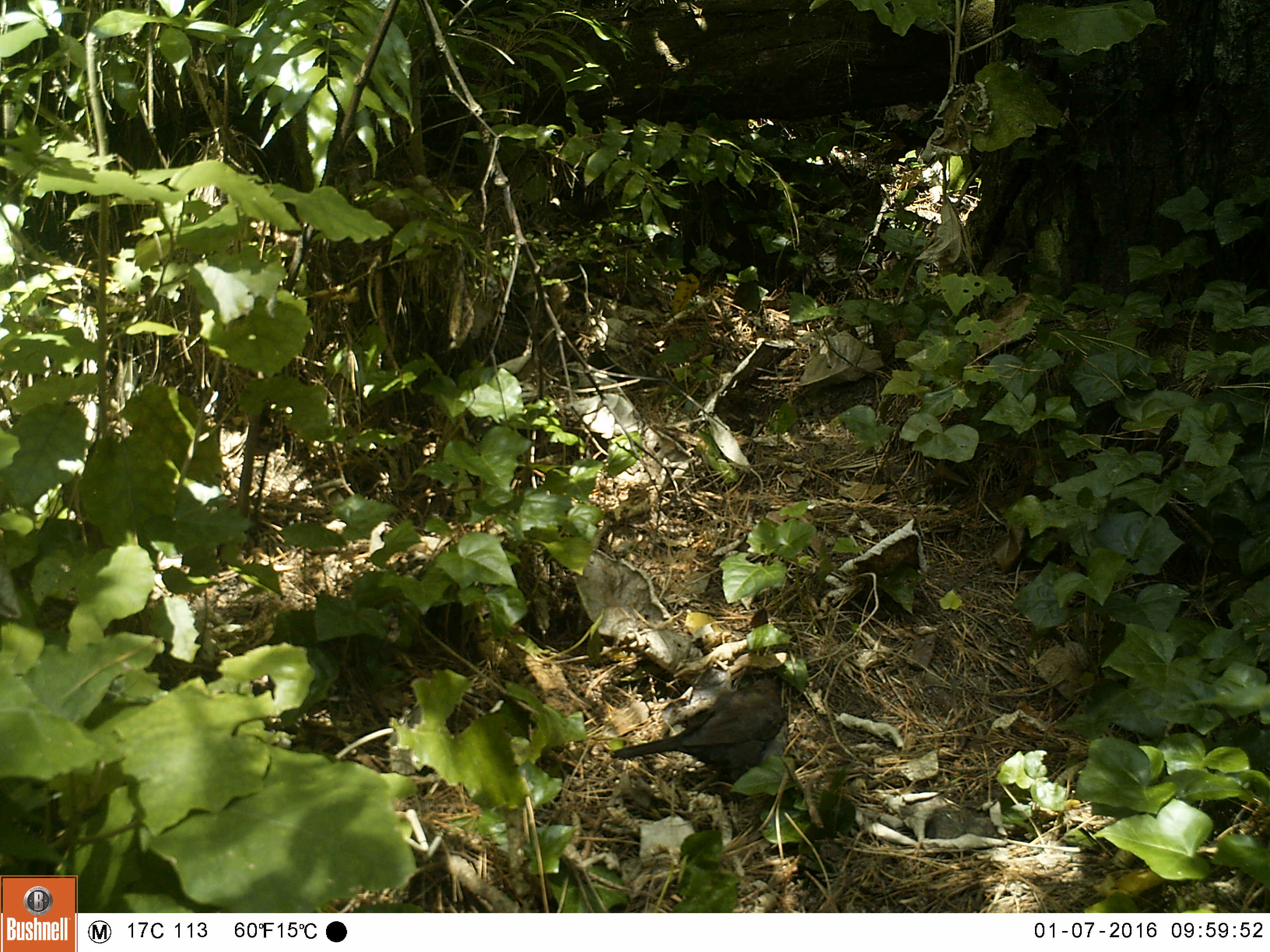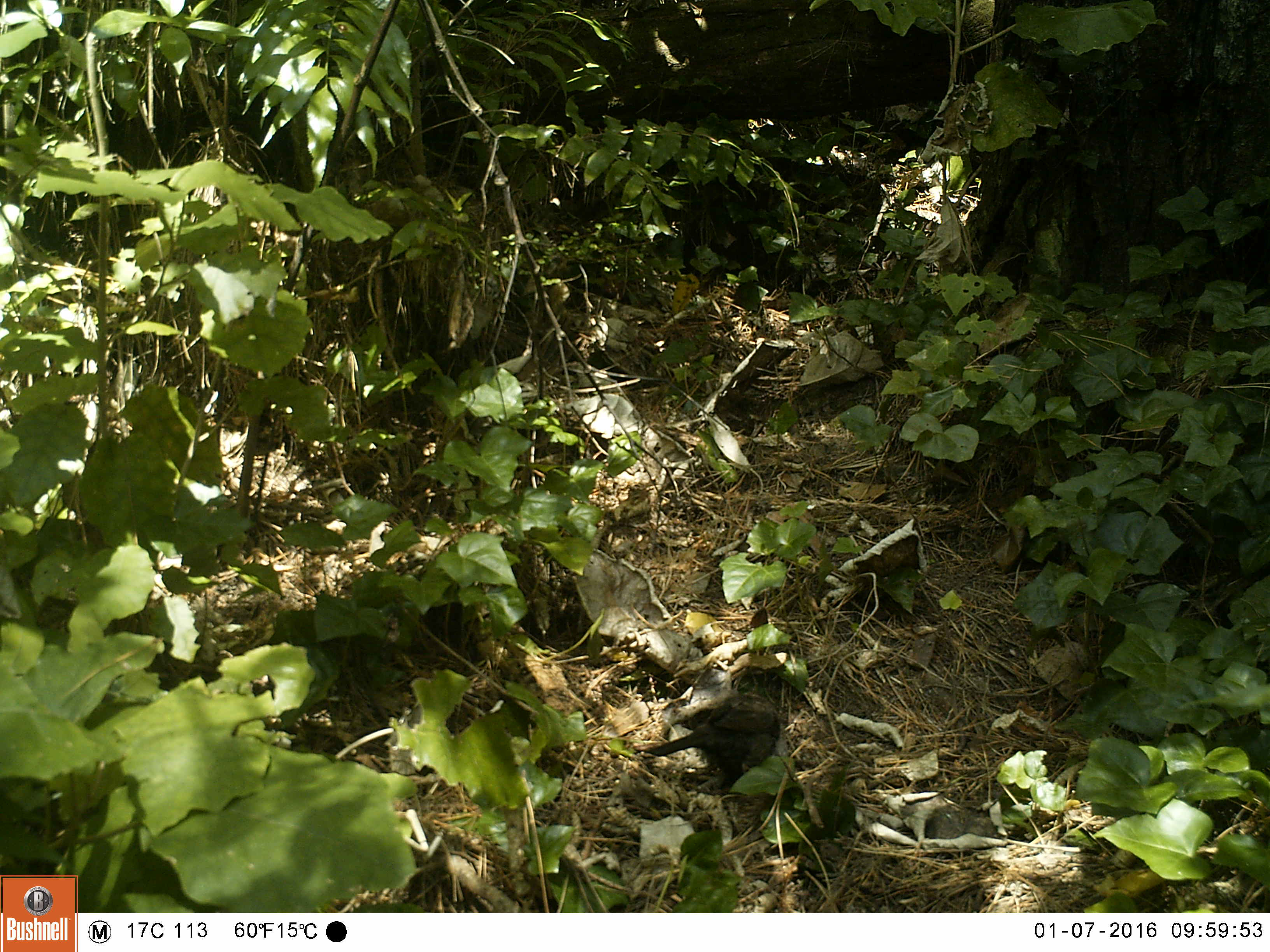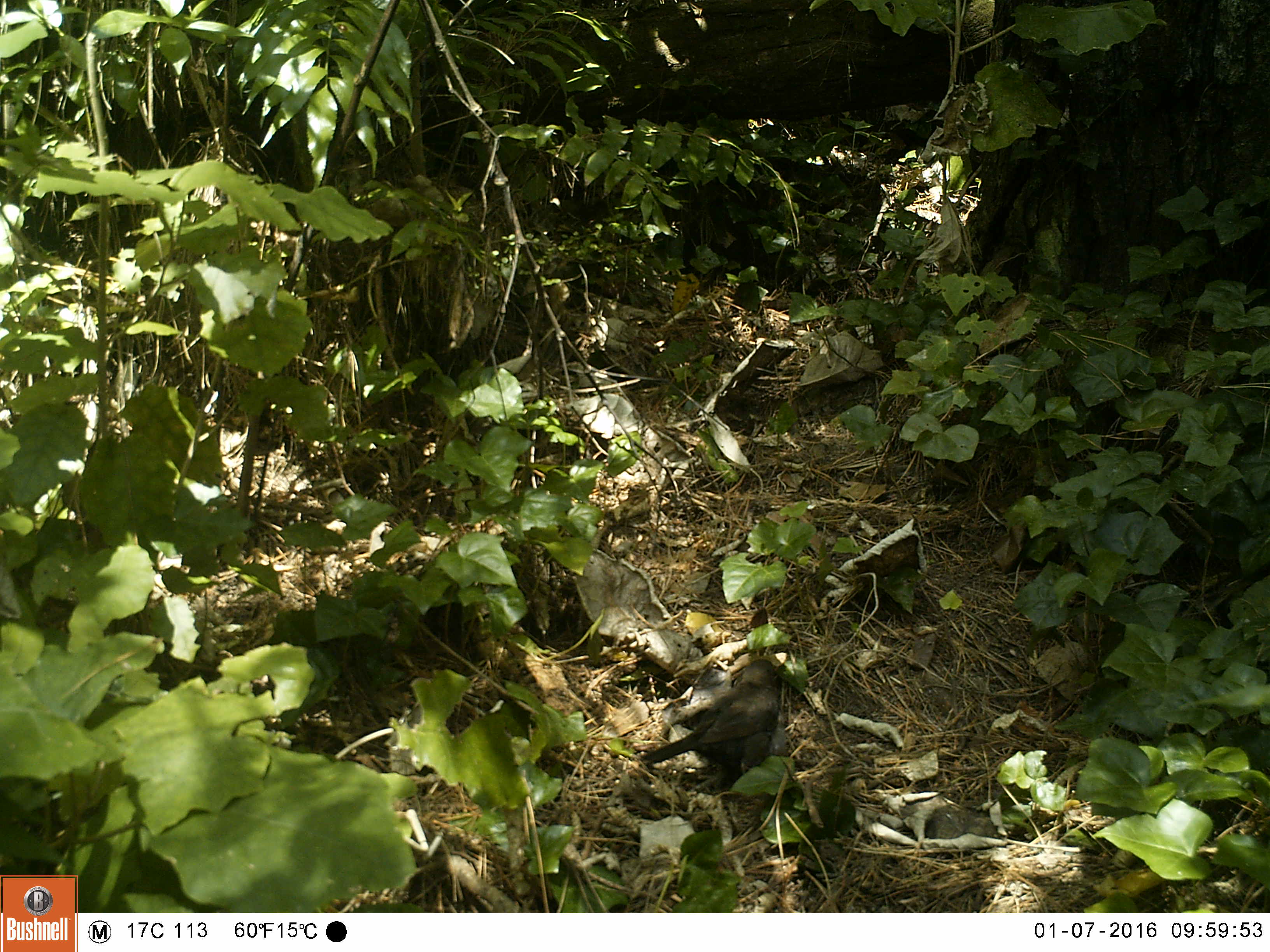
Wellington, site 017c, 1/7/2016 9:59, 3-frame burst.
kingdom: Animalia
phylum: Chordata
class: Aves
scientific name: Aves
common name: bird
Bird (Aves).